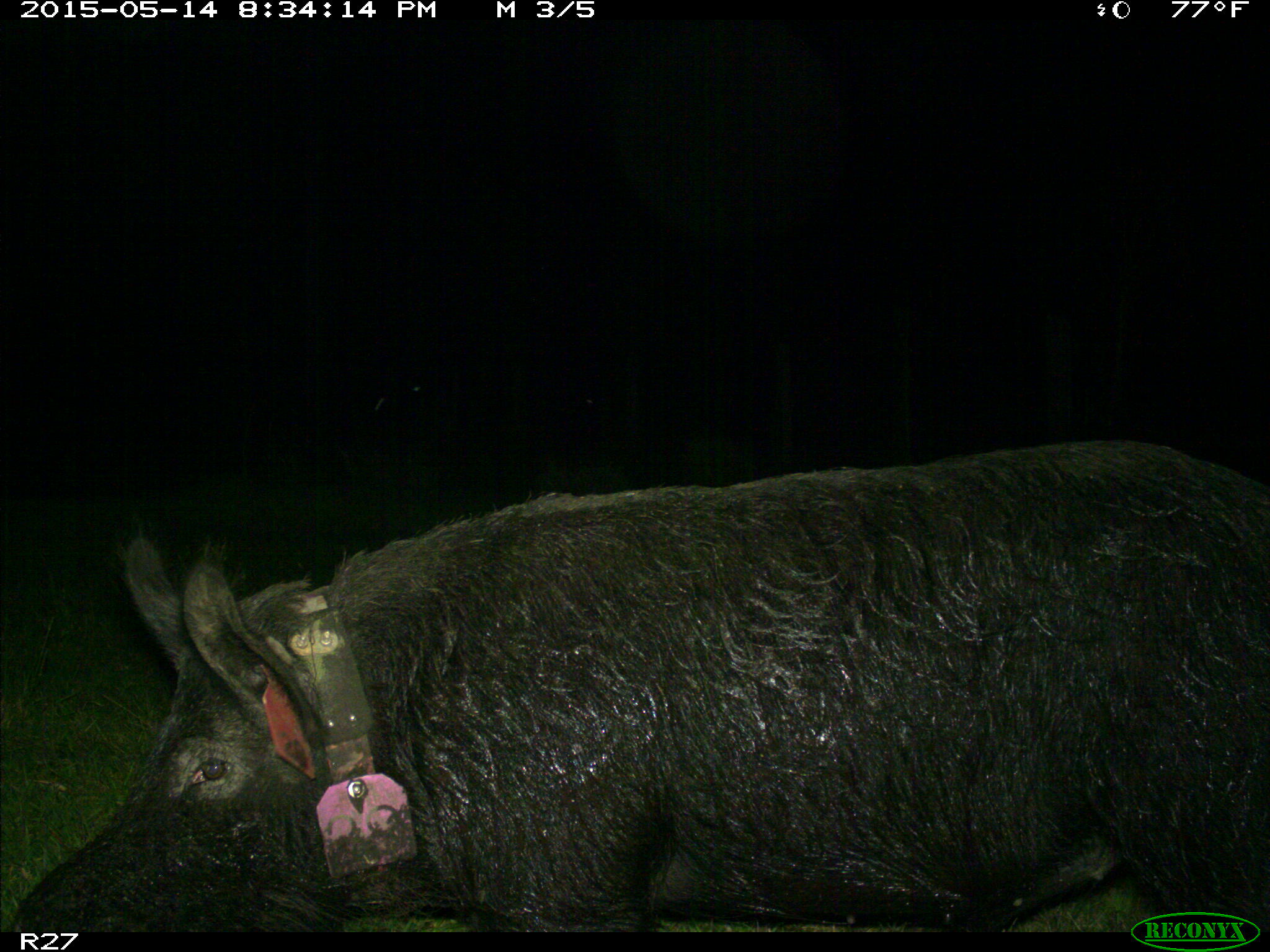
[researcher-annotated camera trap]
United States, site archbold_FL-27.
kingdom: Animalia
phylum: Chordata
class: Mammalia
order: Artiodactyla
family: Suidae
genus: Sus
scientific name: Sus scrofa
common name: wild boar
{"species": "Sus scrofa (wild boar)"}